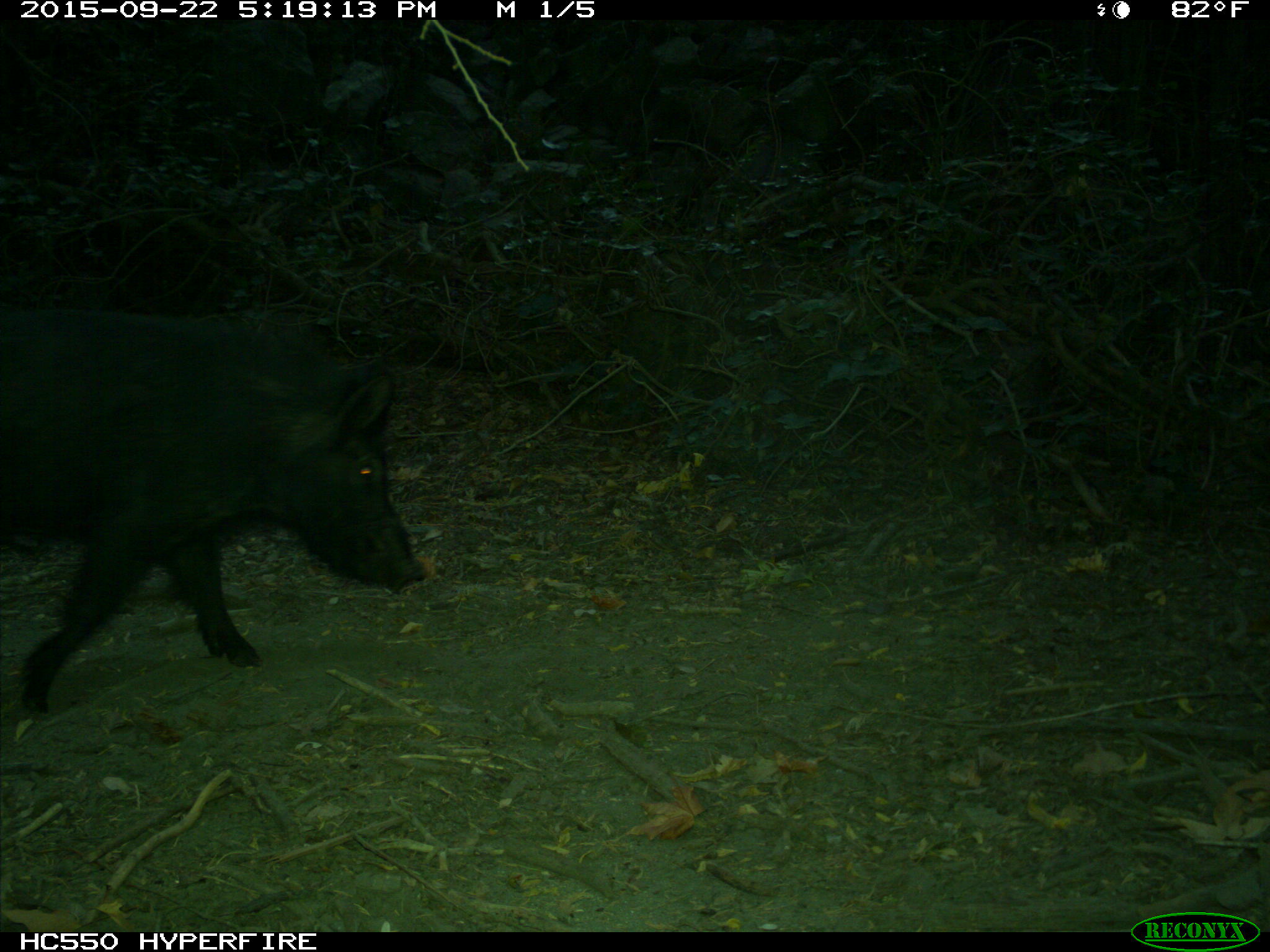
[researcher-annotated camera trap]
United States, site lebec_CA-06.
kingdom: Animalia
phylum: Chordata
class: Mammalia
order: Artiodactyla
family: Suidae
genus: Sus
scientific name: Sus scrofa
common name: wild boar